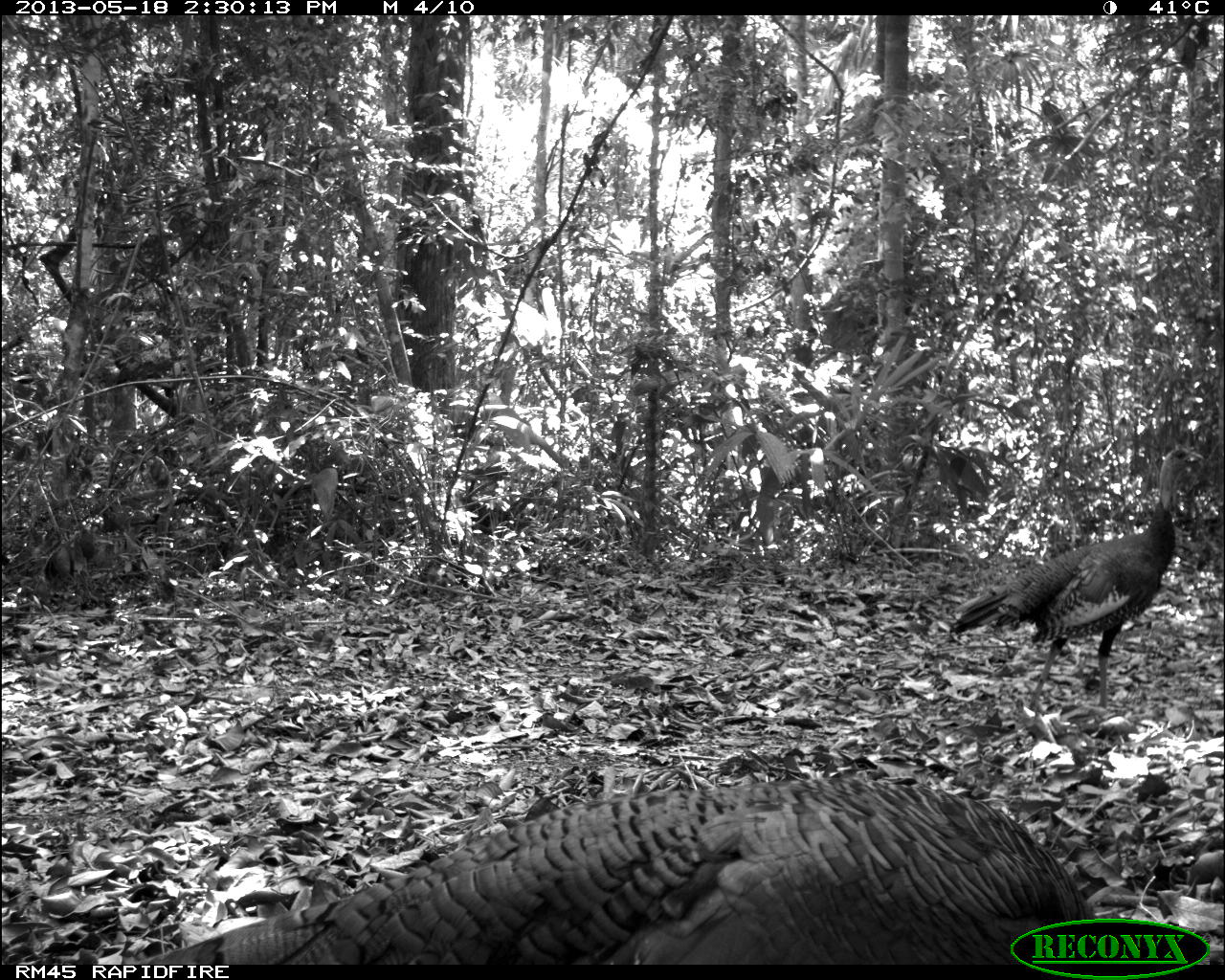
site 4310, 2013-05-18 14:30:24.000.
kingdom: Animalia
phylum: Chordata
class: Aves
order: Galliformes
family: Phasianidae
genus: Meleagris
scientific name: Meleagris ocellata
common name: ocellated turkey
Meleagris ocellata (ocellated turkey), count 2.